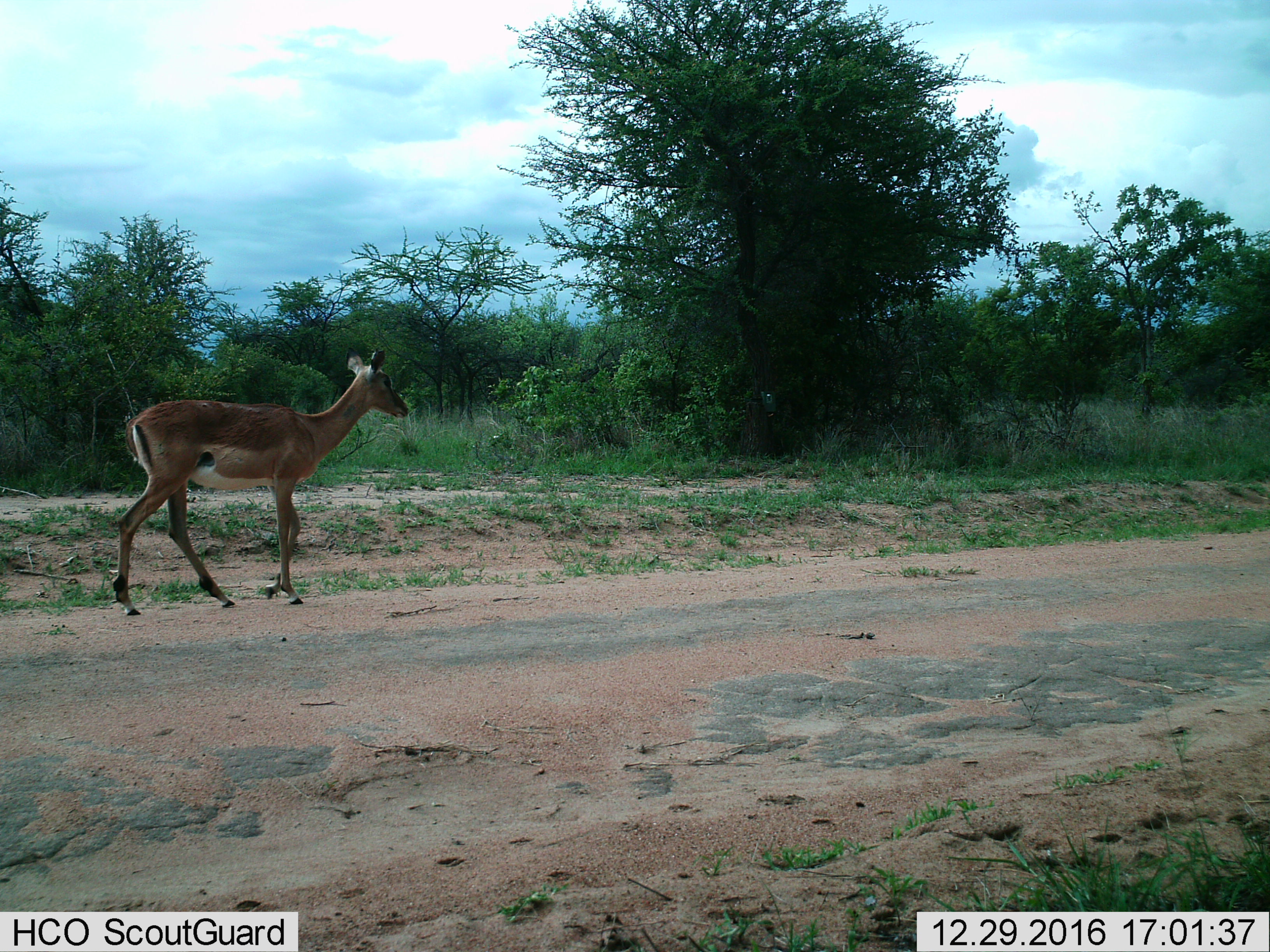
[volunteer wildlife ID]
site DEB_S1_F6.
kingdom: Animalia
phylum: Chordata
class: Mammalia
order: Artiodactyla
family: Bovidae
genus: Aepyceros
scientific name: Aepyceros melampus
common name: impala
Impala (Aepyceros melampus), count 1. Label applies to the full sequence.